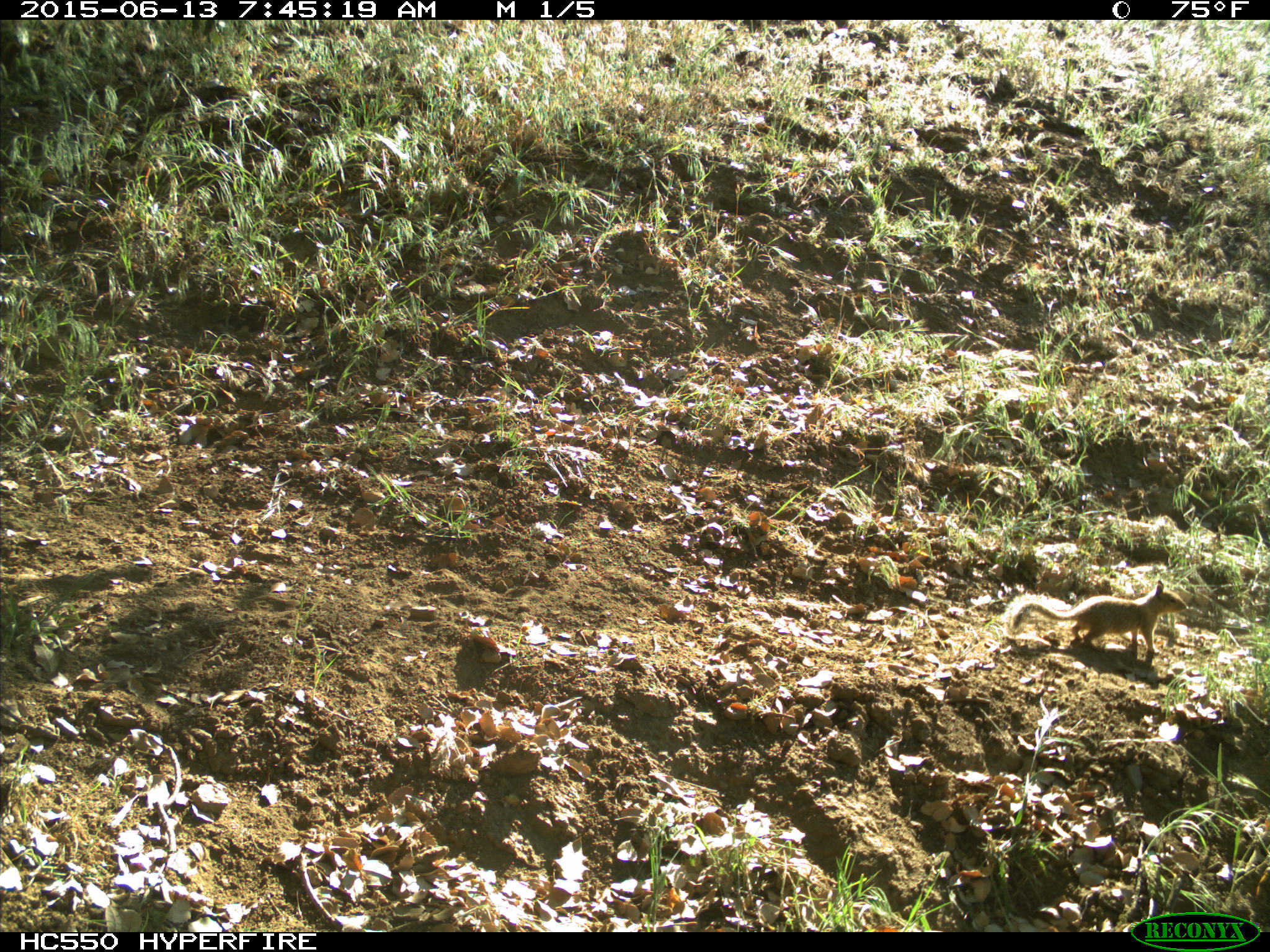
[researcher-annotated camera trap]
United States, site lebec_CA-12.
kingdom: Animalia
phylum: Chordata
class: Mammalia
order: Rodentia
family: Sciuridae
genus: Otospermophilus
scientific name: Otospermophilus beecheyi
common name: california ground squirrel